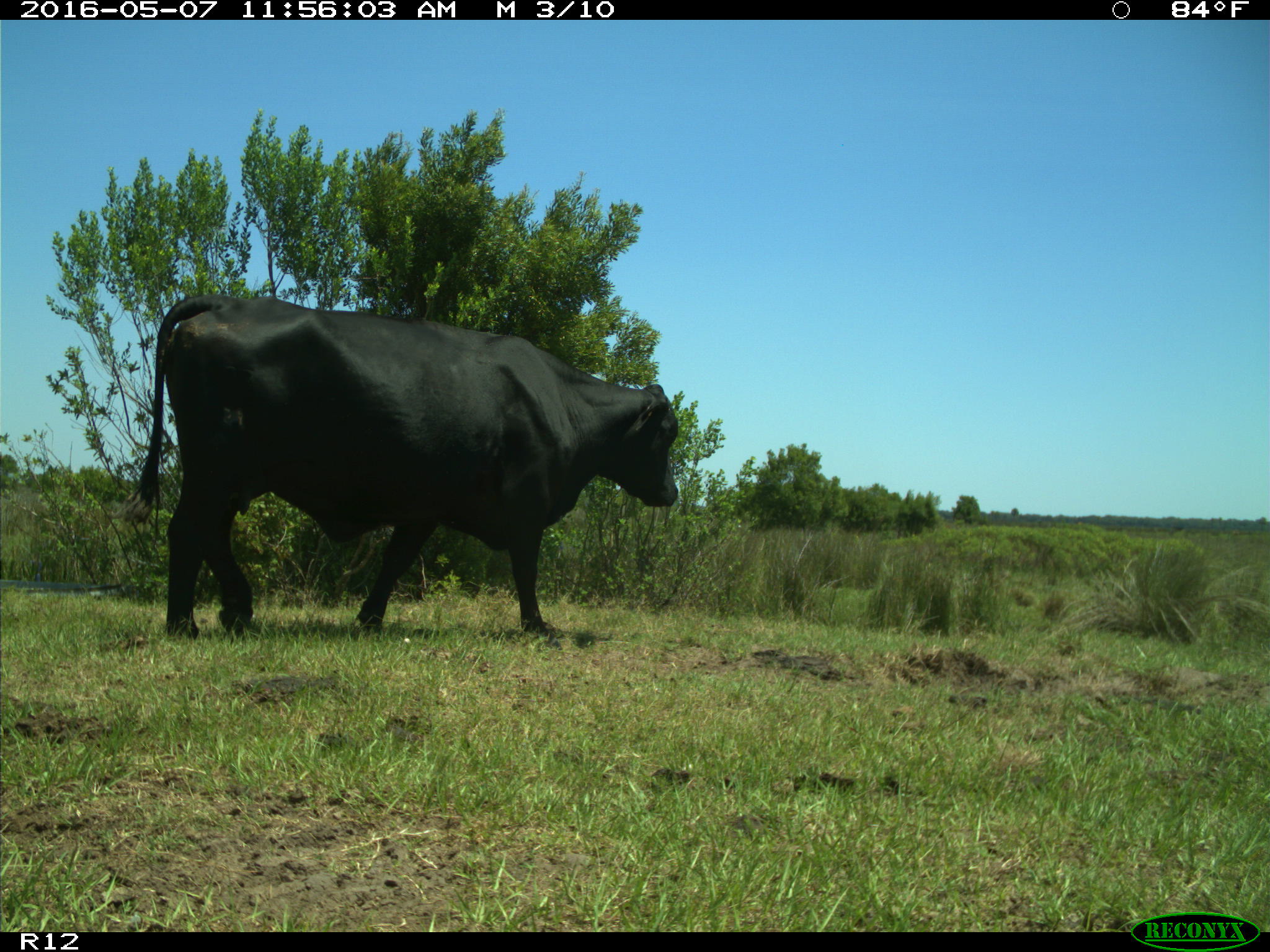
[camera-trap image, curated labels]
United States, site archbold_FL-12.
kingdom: Animalia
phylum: Chordata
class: Mammalia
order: Artiodactyla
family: Bovidae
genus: Bos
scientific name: Bos taurus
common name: domestic cow